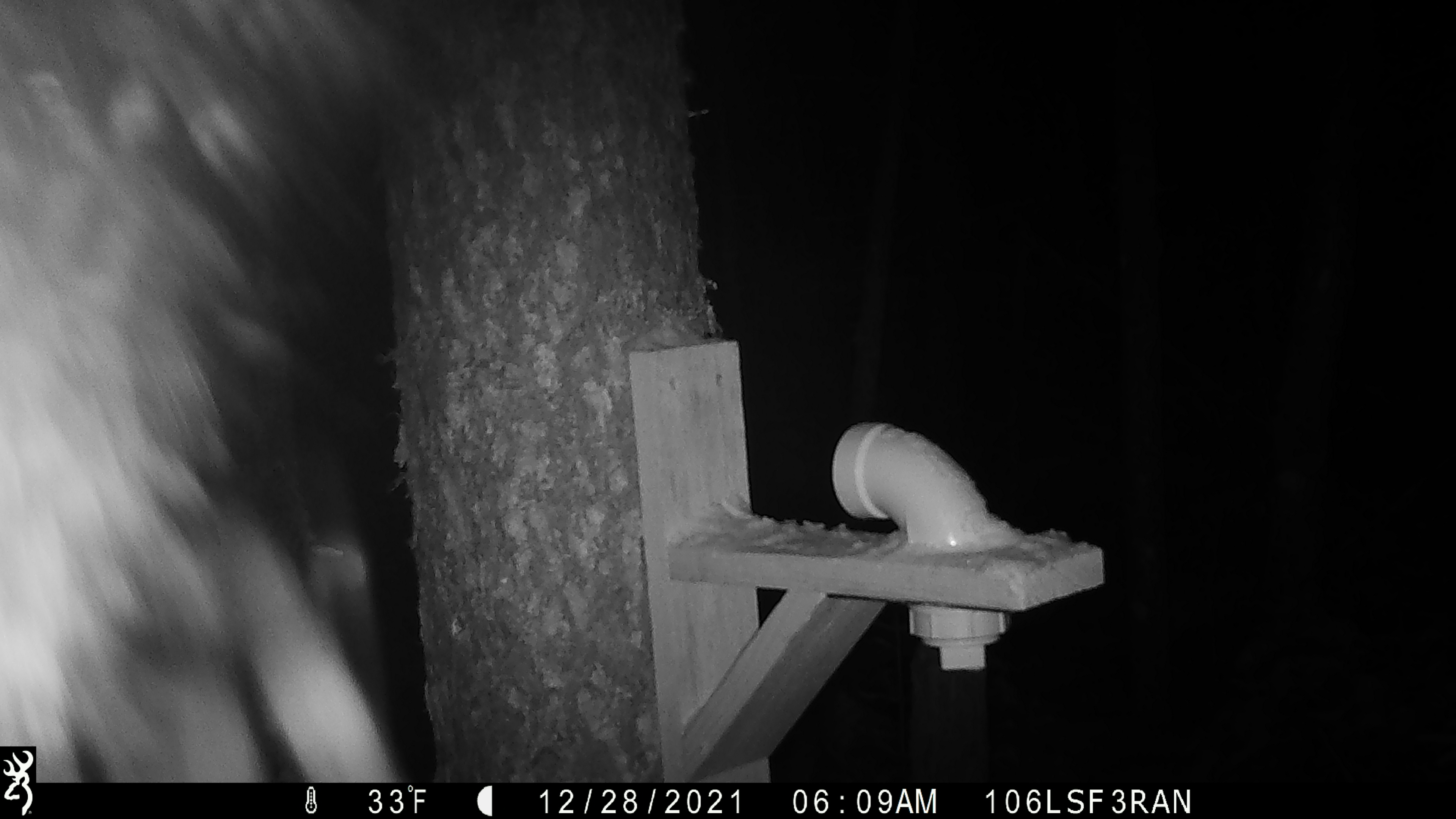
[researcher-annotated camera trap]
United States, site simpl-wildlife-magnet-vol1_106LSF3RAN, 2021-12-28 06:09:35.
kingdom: Animalia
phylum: Chordata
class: Mammalia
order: Carnivora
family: Mustelidae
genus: Pekania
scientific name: Pekania pennanti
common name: fisher